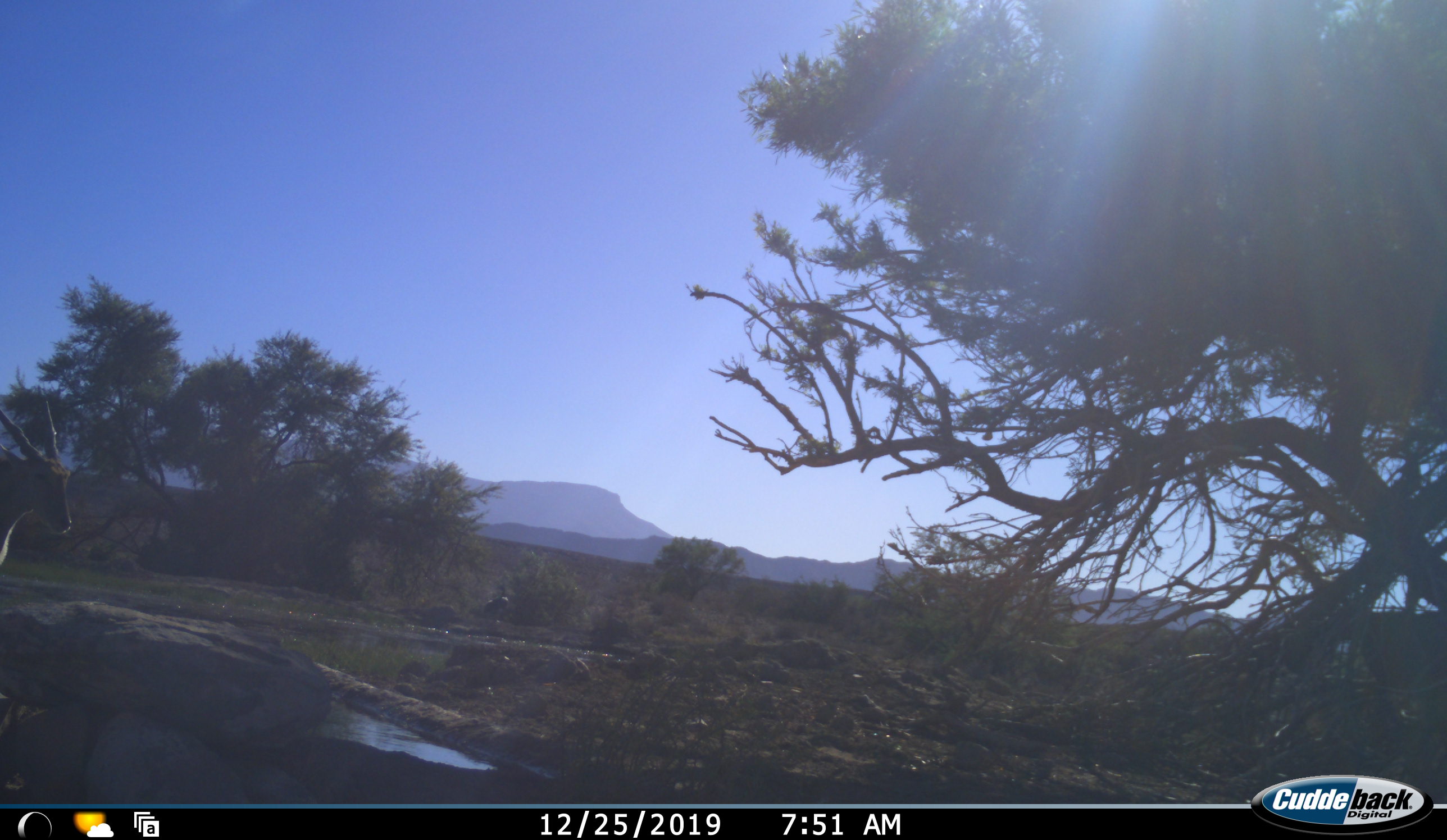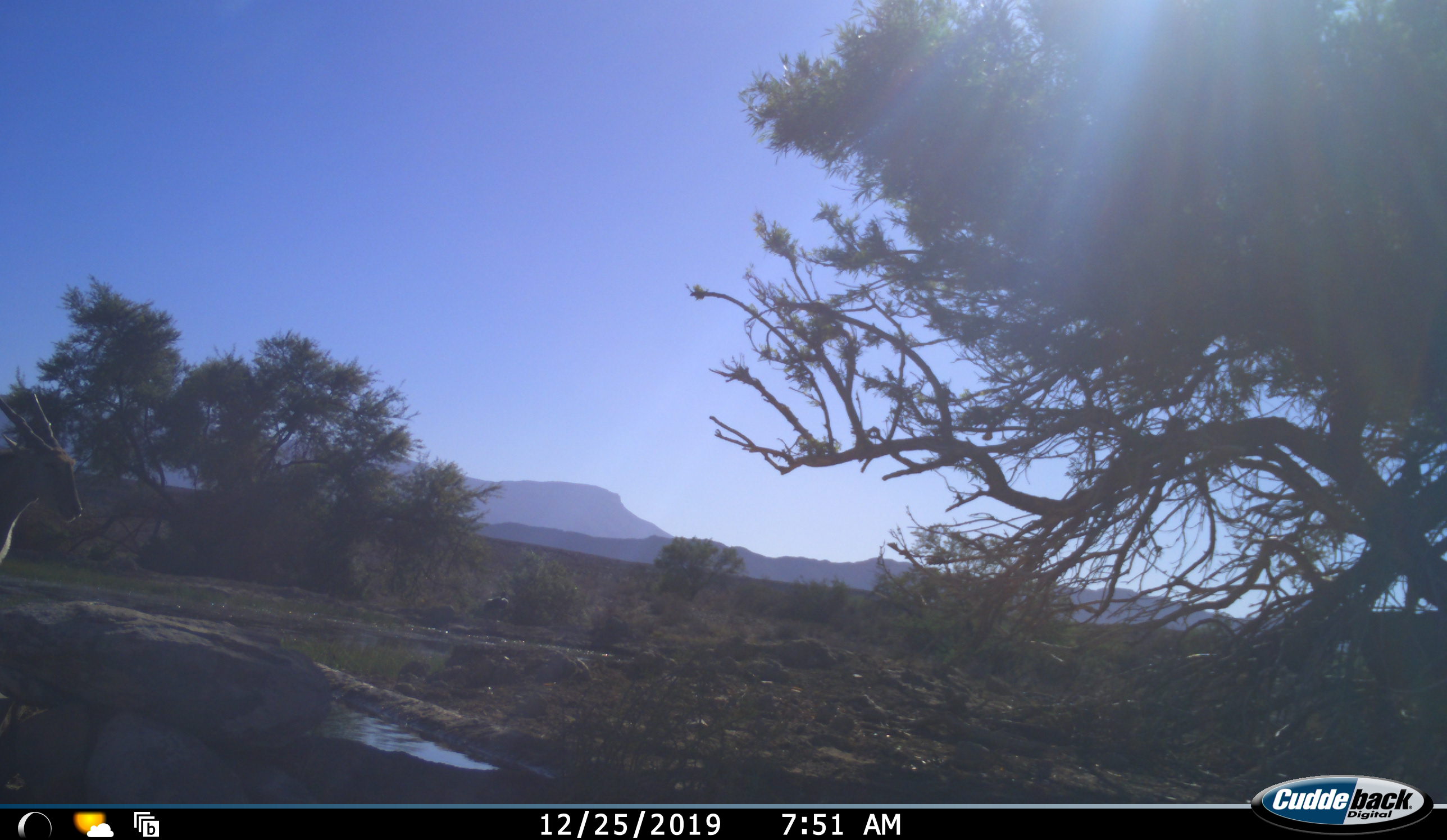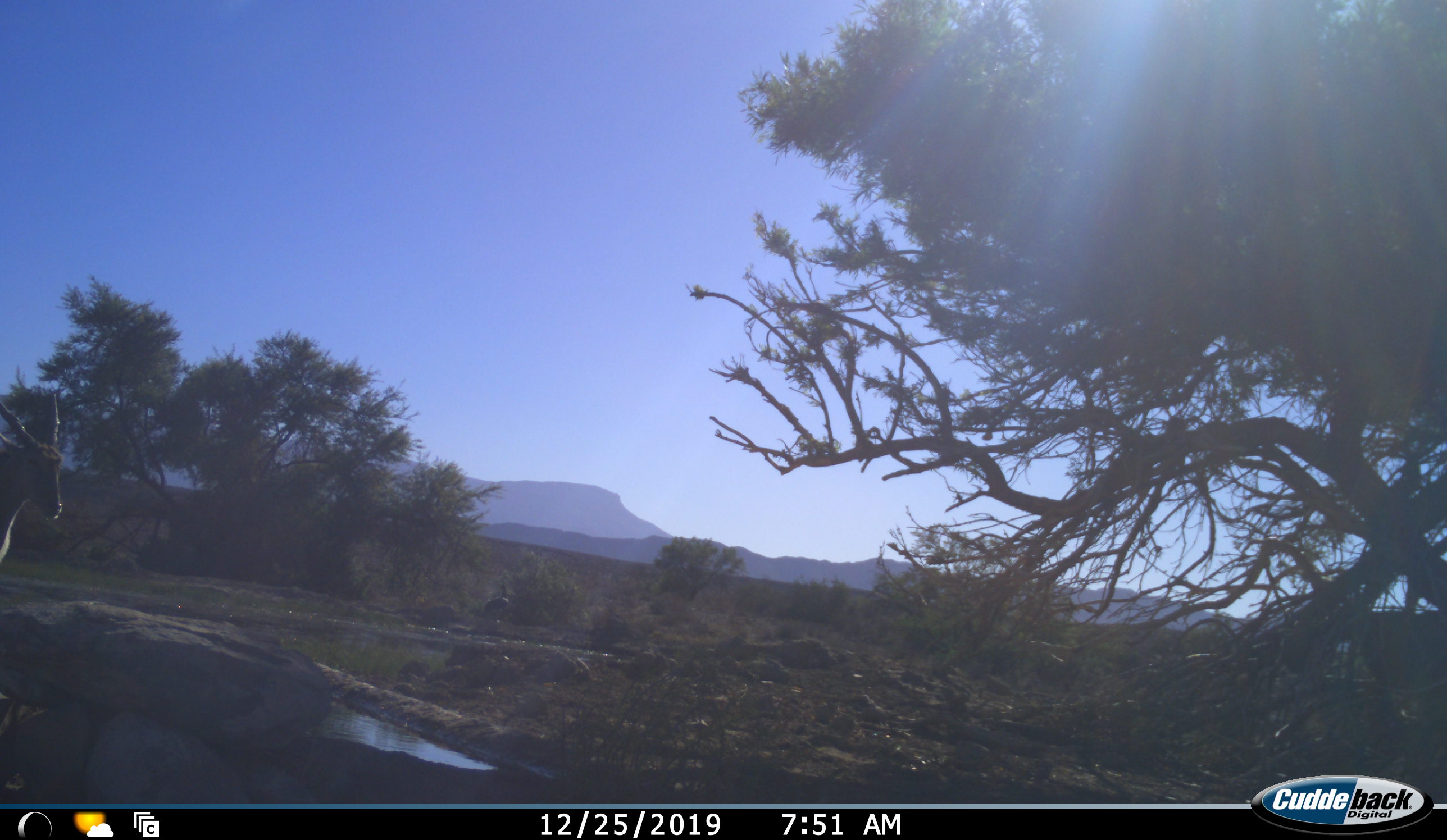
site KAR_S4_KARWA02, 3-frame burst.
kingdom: Animalia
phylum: Chordata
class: Mammalia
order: Artiodactyla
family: Bovidae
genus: Tragelaphus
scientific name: Tragelaphus oryx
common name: eland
Eland (Tragelaphus oryx), count 1. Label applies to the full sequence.